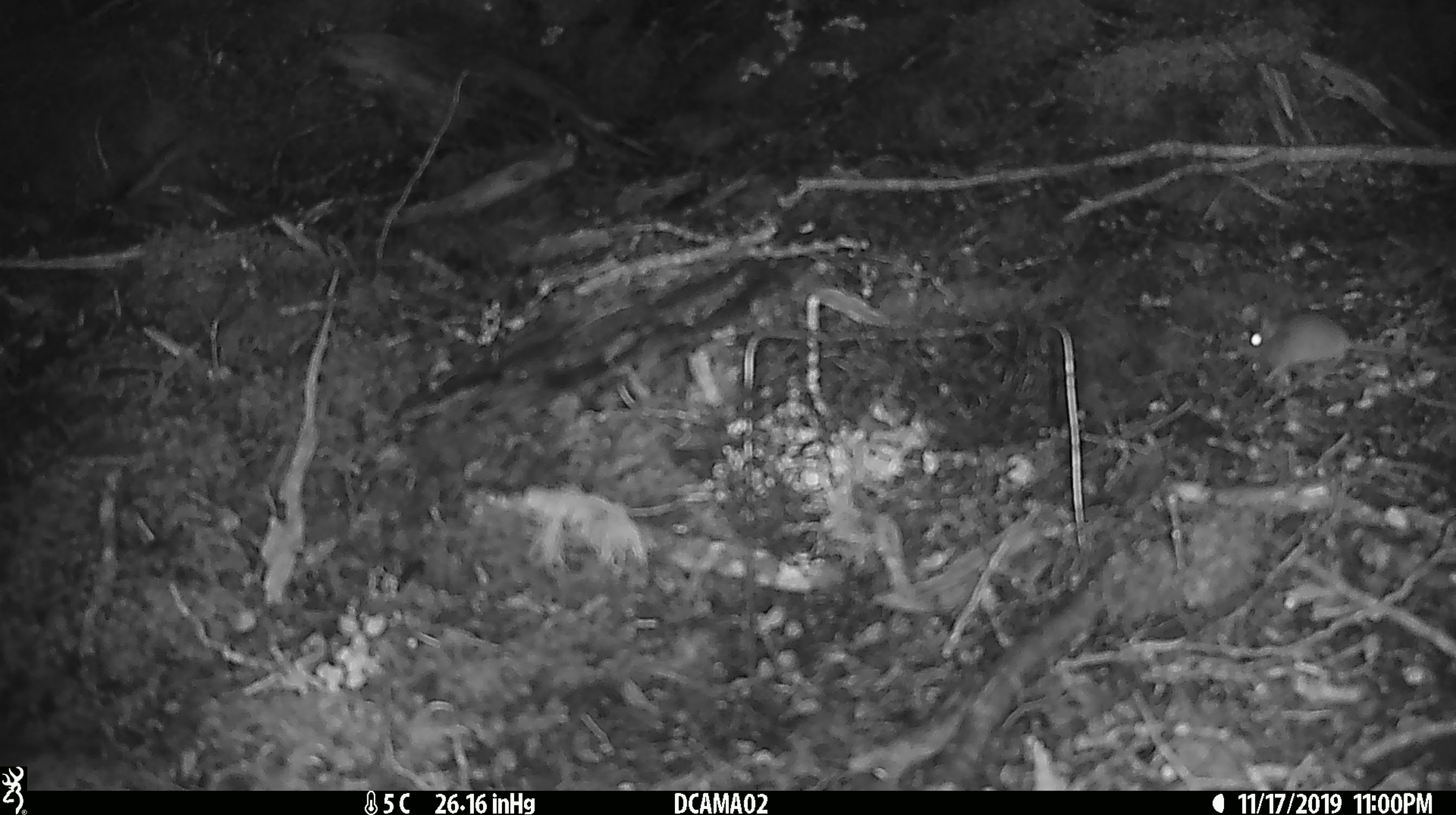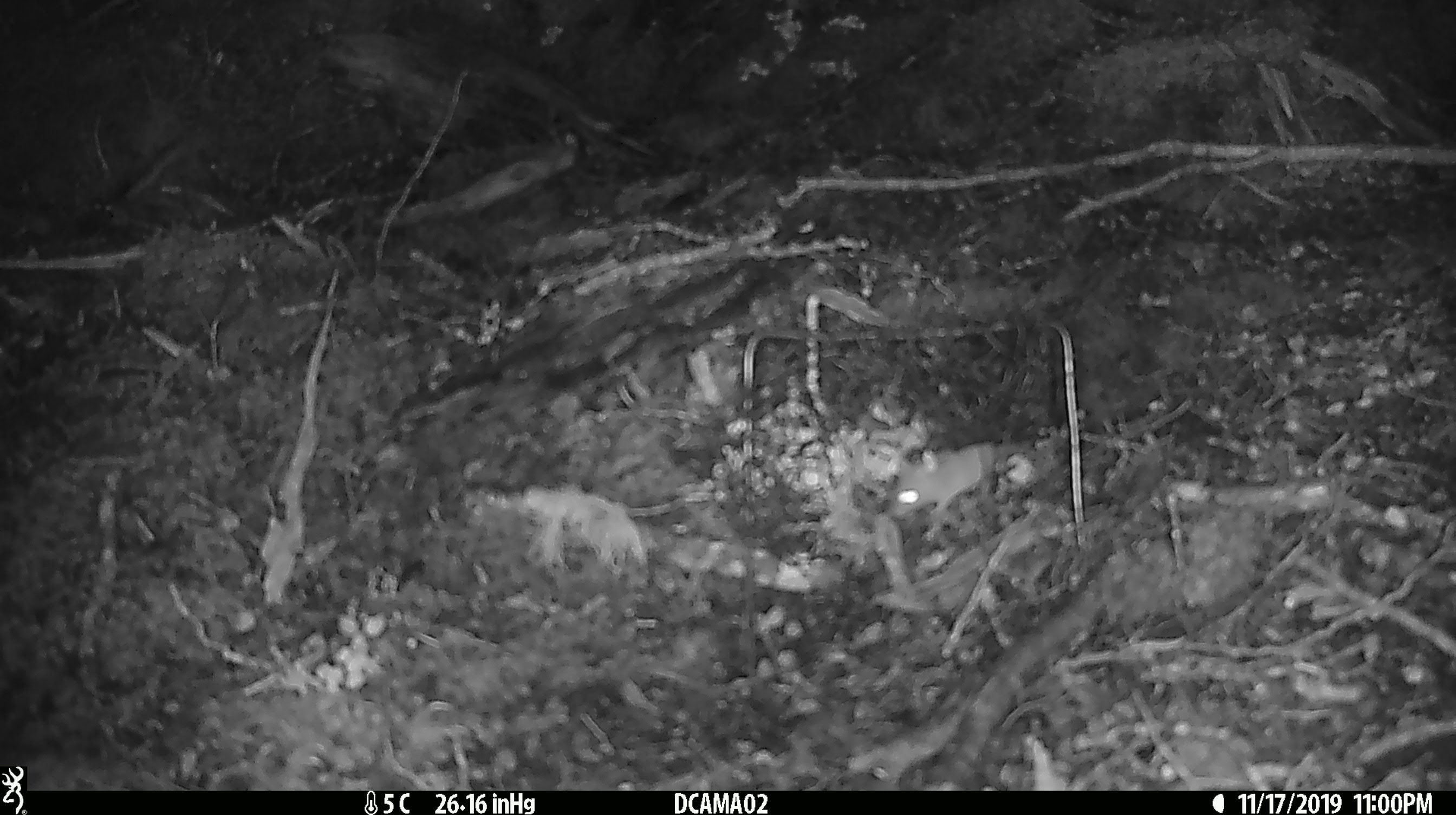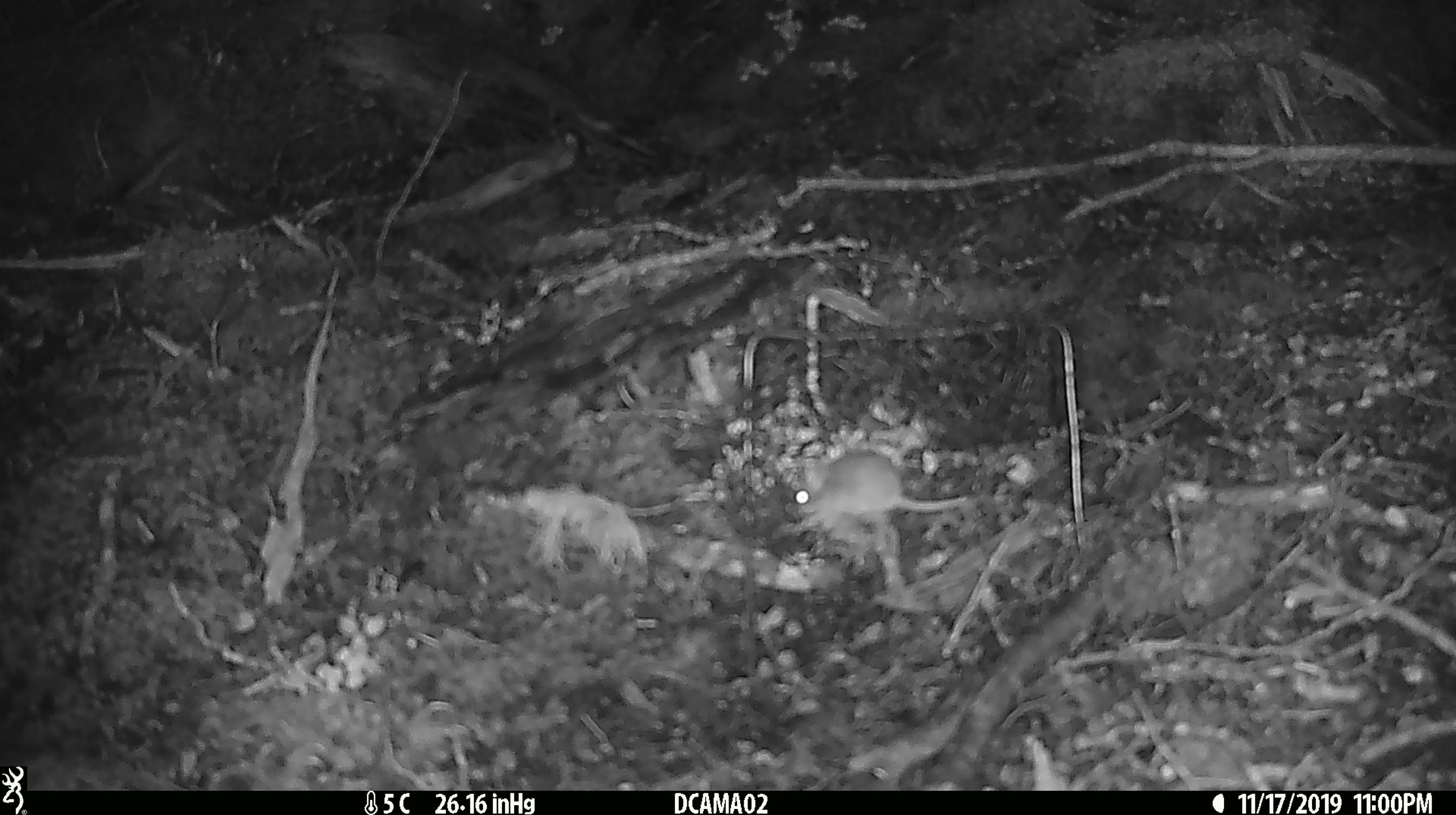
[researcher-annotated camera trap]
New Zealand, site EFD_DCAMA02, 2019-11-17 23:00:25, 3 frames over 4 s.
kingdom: Animalia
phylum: Chordata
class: Mammalia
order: Rodentia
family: Muridae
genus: Mus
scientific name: Mus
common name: mouse